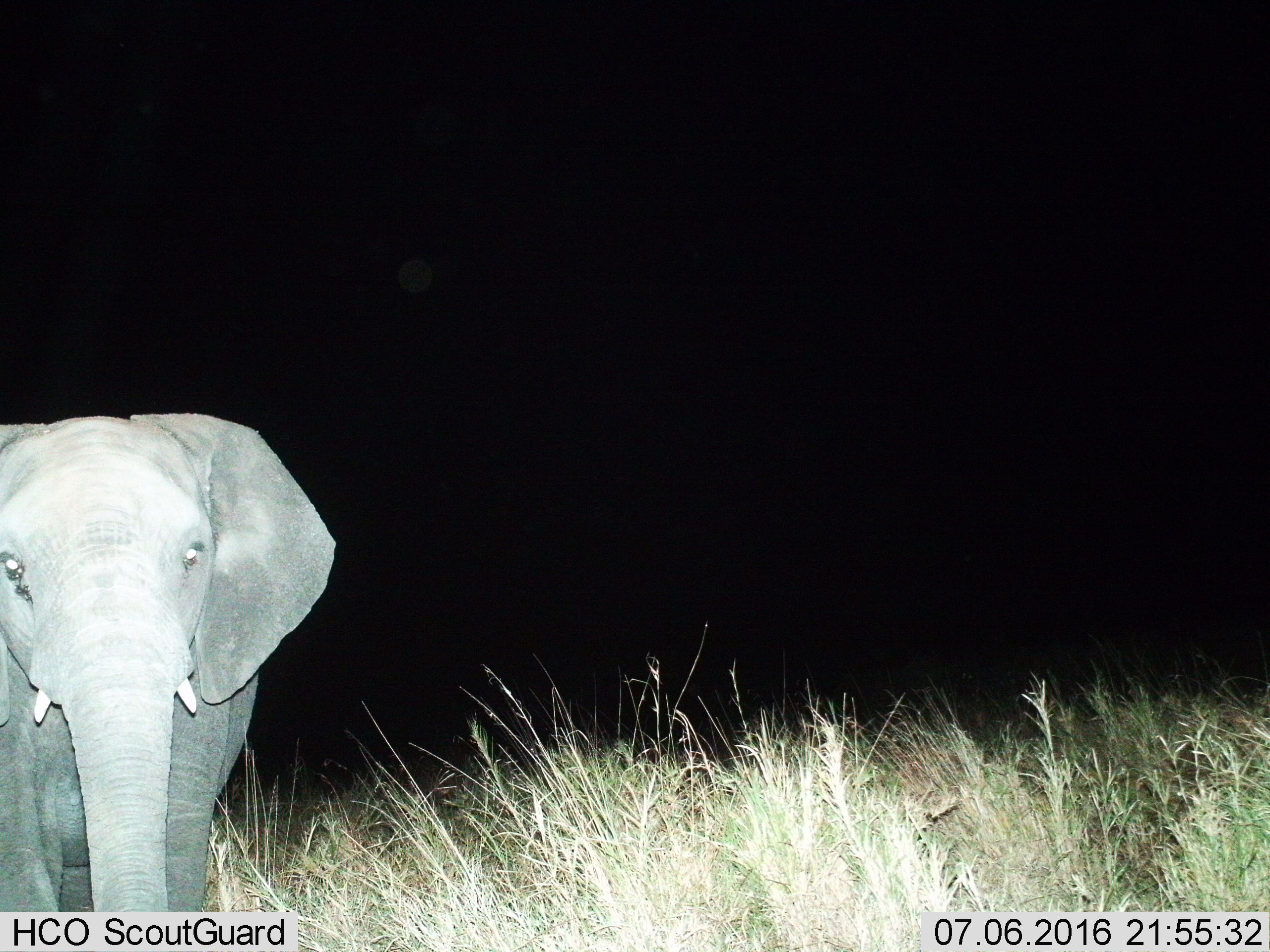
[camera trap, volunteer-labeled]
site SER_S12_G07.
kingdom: Animalia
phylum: Chordata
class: Mammalia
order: Proboscidea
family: Elephantidae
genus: Loxodonta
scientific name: Loxodonta africana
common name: african bush elephant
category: elephant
Elephant (african bush elephant) (Loxodonta africana), count 1. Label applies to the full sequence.